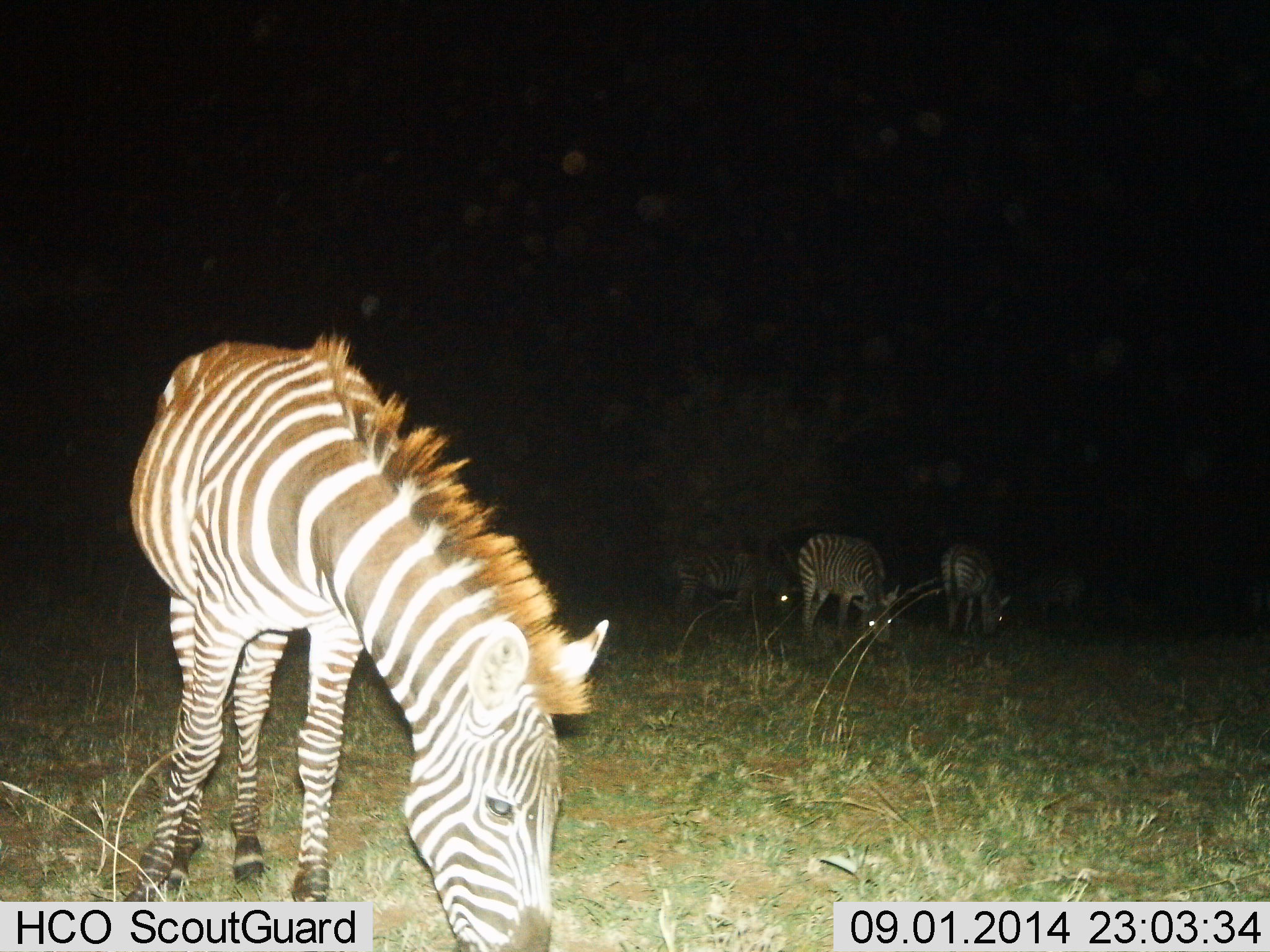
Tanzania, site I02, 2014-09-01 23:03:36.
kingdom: Animalia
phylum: Chordata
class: Mammalia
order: Perissodactyla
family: Equidae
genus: Equus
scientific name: Equus quagga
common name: plains zebra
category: zebra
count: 4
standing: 10%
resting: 0%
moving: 0%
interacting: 0%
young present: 0%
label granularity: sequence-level